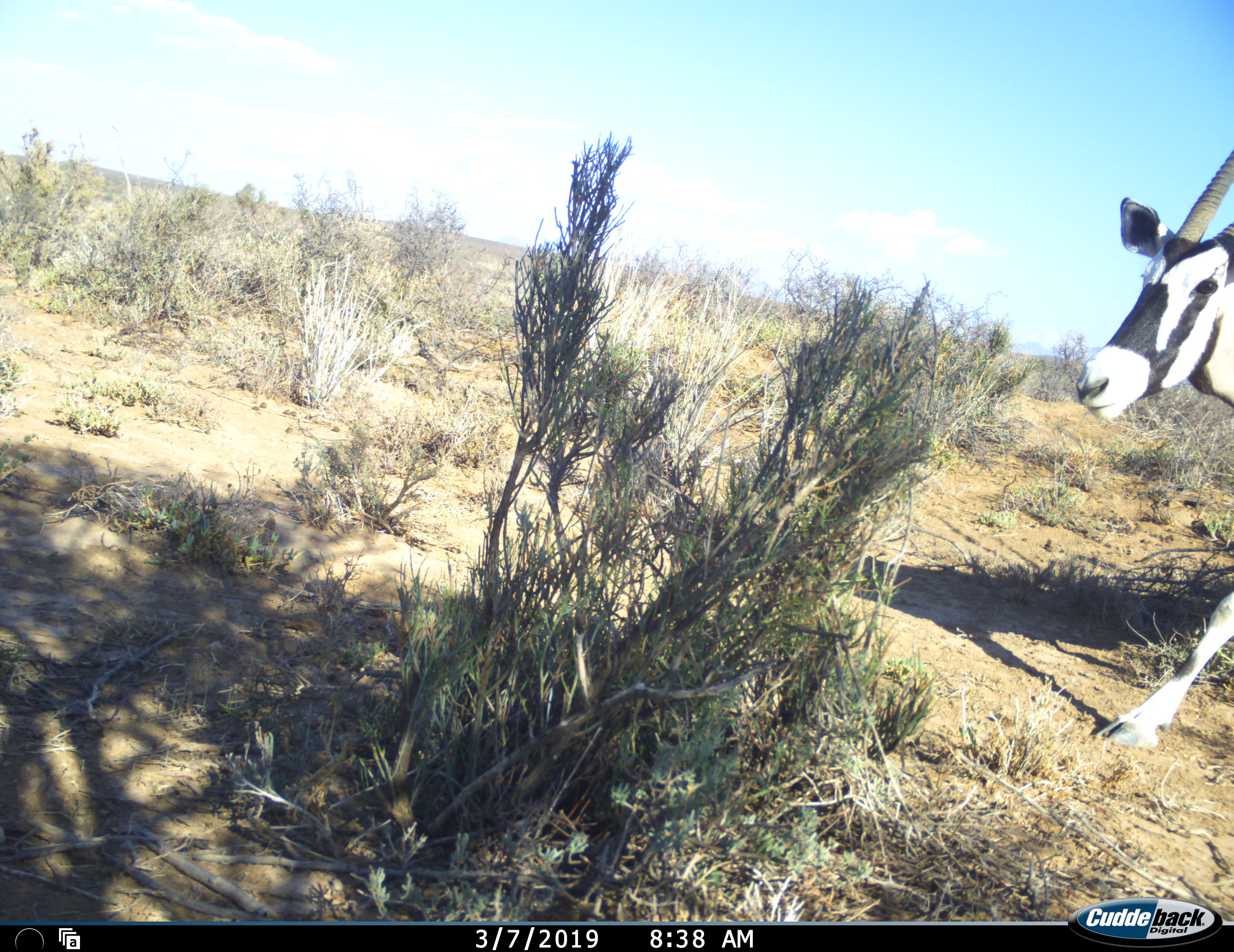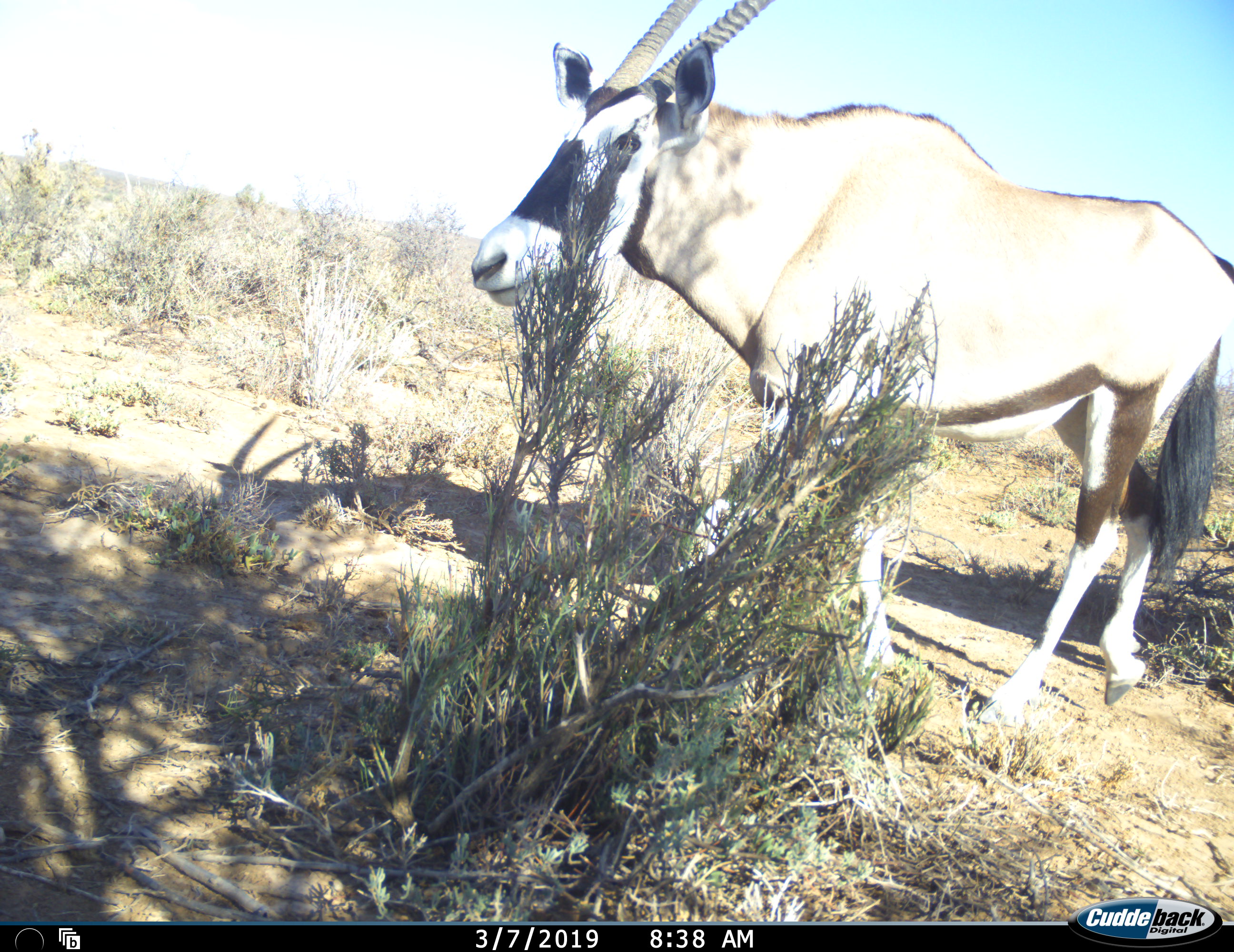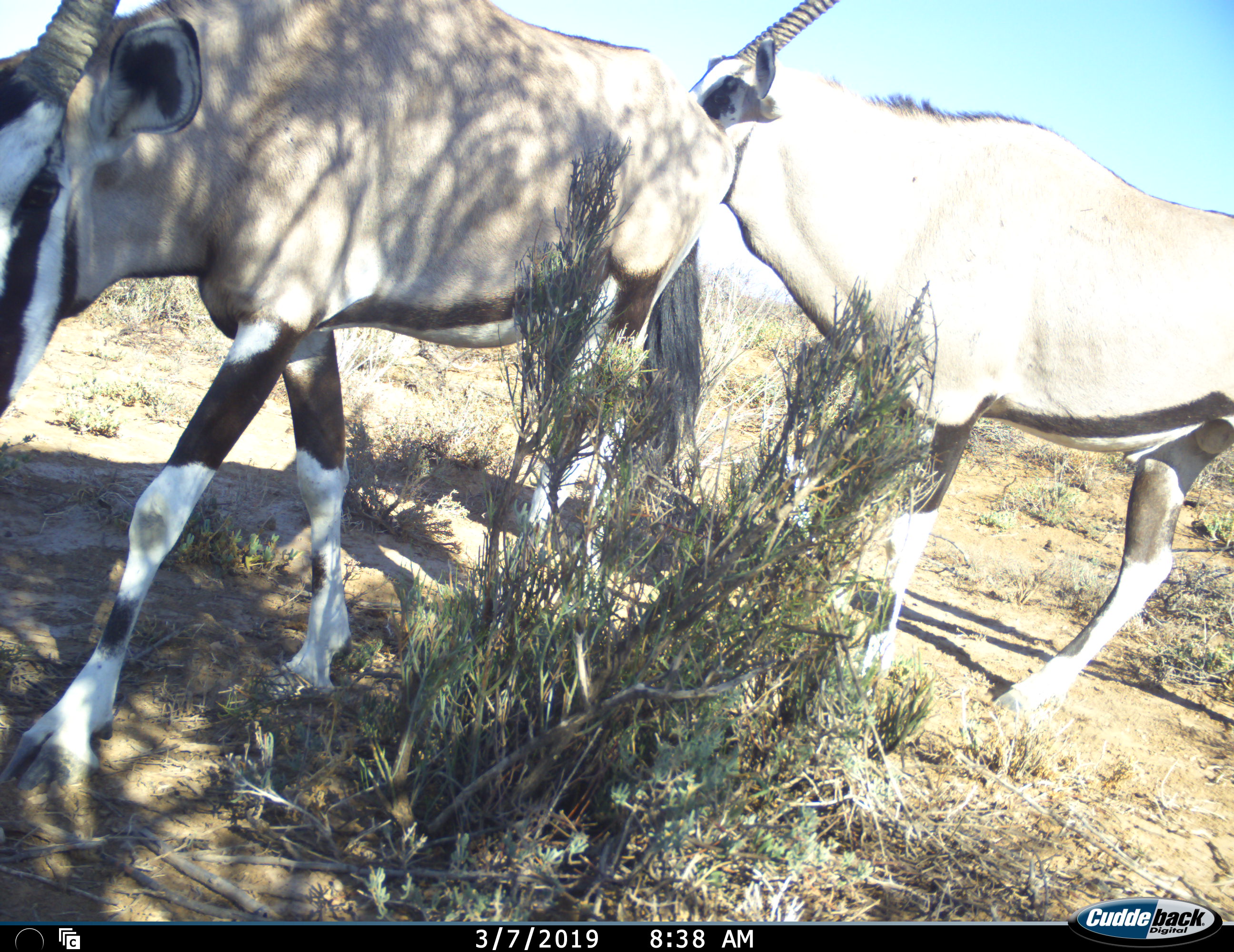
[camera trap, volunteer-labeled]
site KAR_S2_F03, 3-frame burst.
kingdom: Animalia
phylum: Chordata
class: Mammalia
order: Artiodactyla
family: Bovidae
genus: Oryx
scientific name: Oryx gazella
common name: gemsbok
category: oryx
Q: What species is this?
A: Oryx (gemsbok) (Oryx gazella).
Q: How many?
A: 2.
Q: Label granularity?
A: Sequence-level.